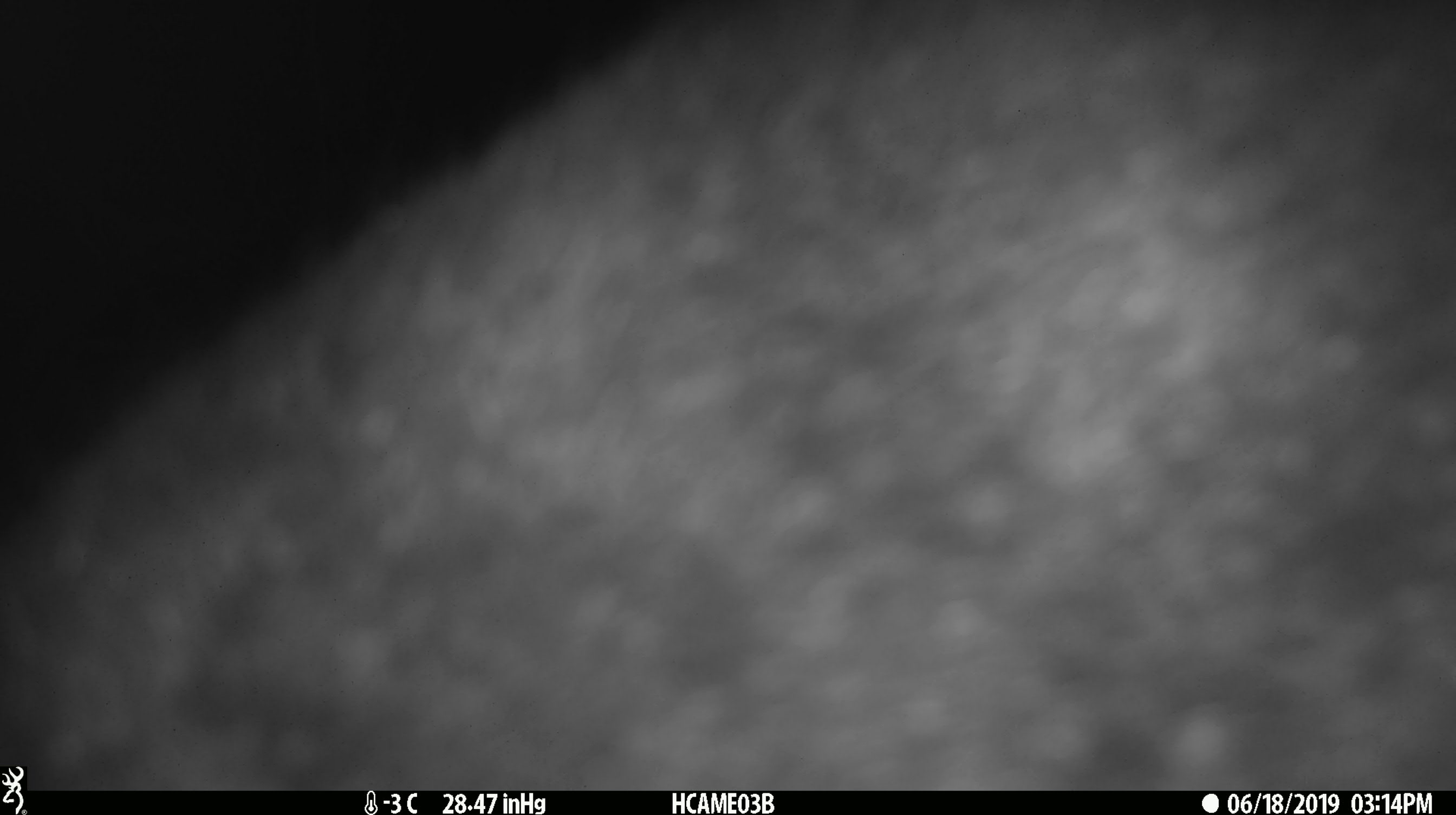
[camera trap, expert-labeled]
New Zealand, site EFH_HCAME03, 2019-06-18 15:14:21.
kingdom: Animalia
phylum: Chordata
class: Mammalia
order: Diprotodontia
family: Phalangeridae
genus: Trichosurus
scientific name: Trichosurus vulpecula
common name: common brushtail possum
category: possum